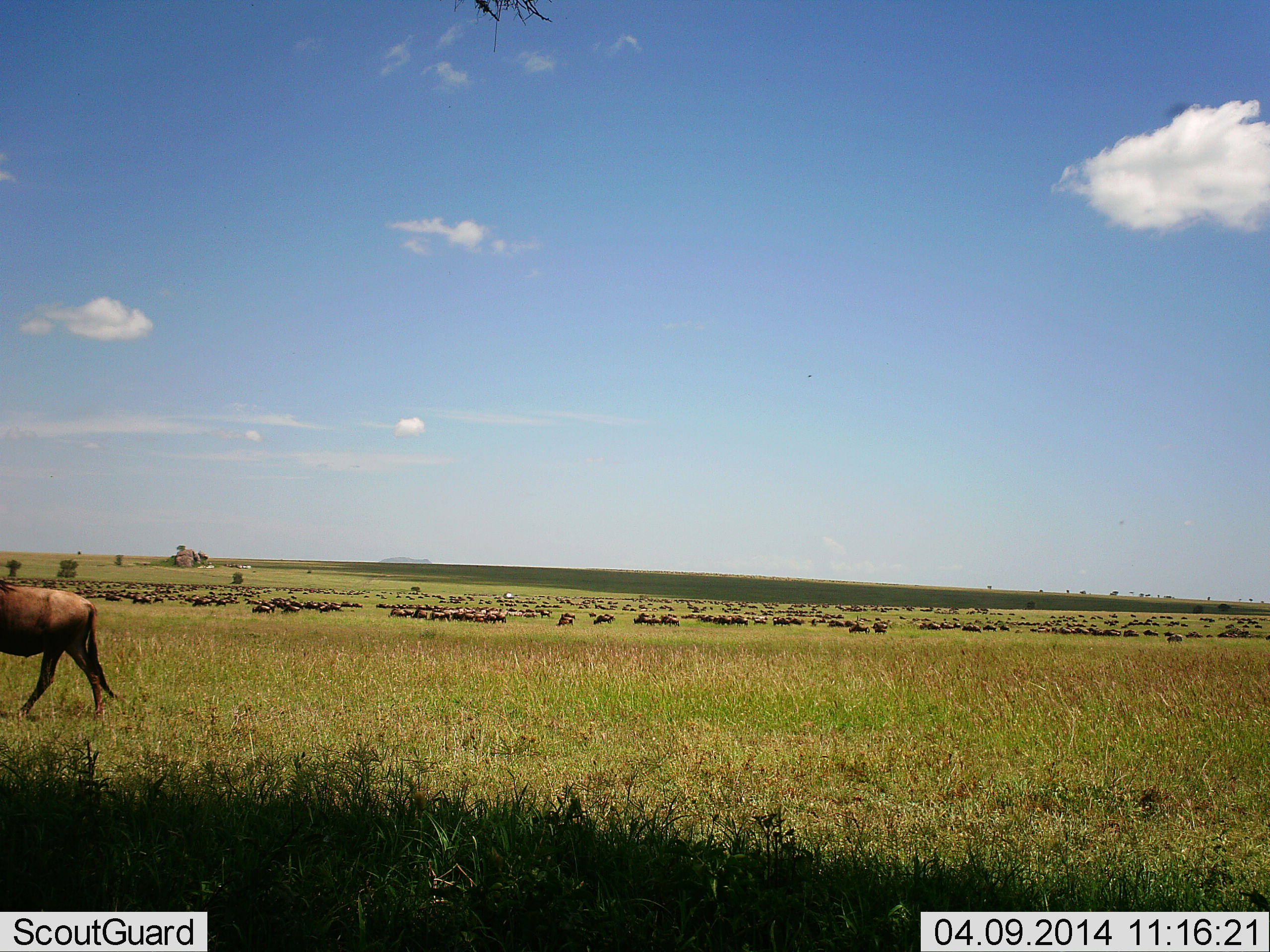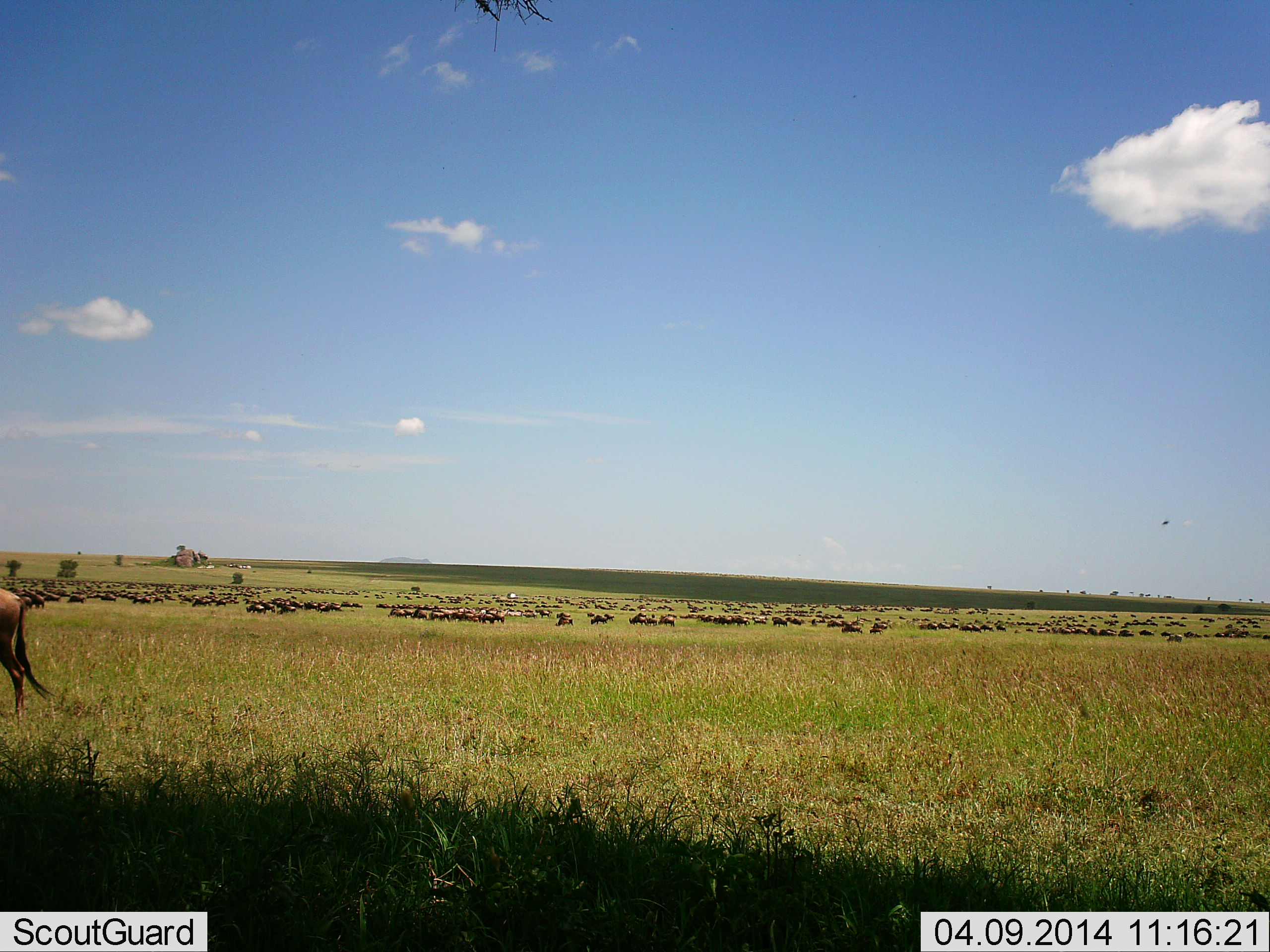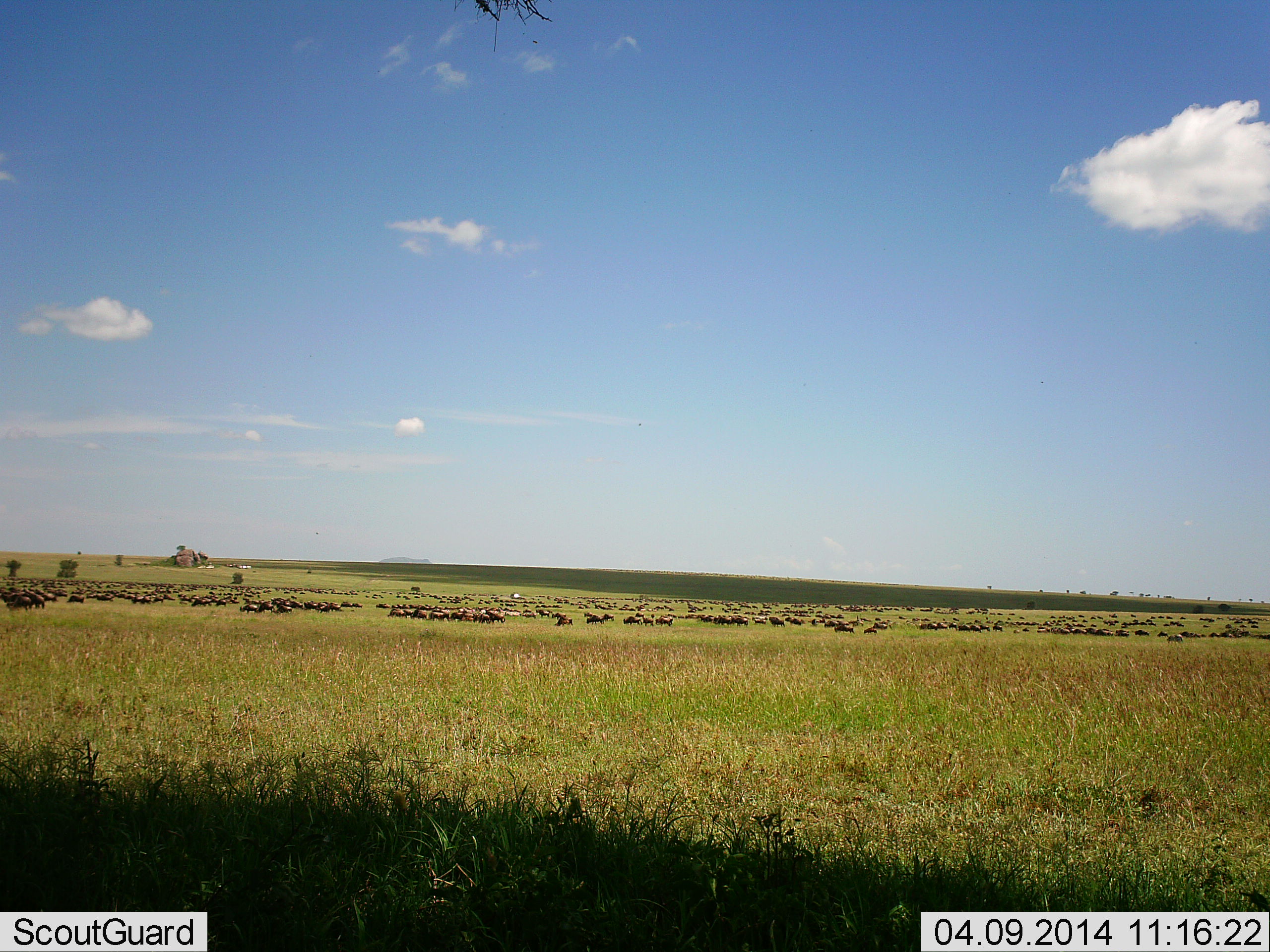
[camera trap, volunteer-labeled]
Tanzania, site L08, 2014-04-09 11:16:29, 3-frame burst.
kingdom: Animalia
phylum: Chordata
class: Mammalia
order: Artiodactyla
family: Bovidae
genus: Connochaetes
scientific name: Connochaetes taurinus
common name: blue wildebeest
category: wildebeest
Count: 51+.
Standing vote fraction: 27%.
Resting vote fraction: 18%.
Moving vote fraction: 100%.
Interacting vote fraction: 18%.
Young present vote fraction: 9%.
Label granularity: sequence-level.